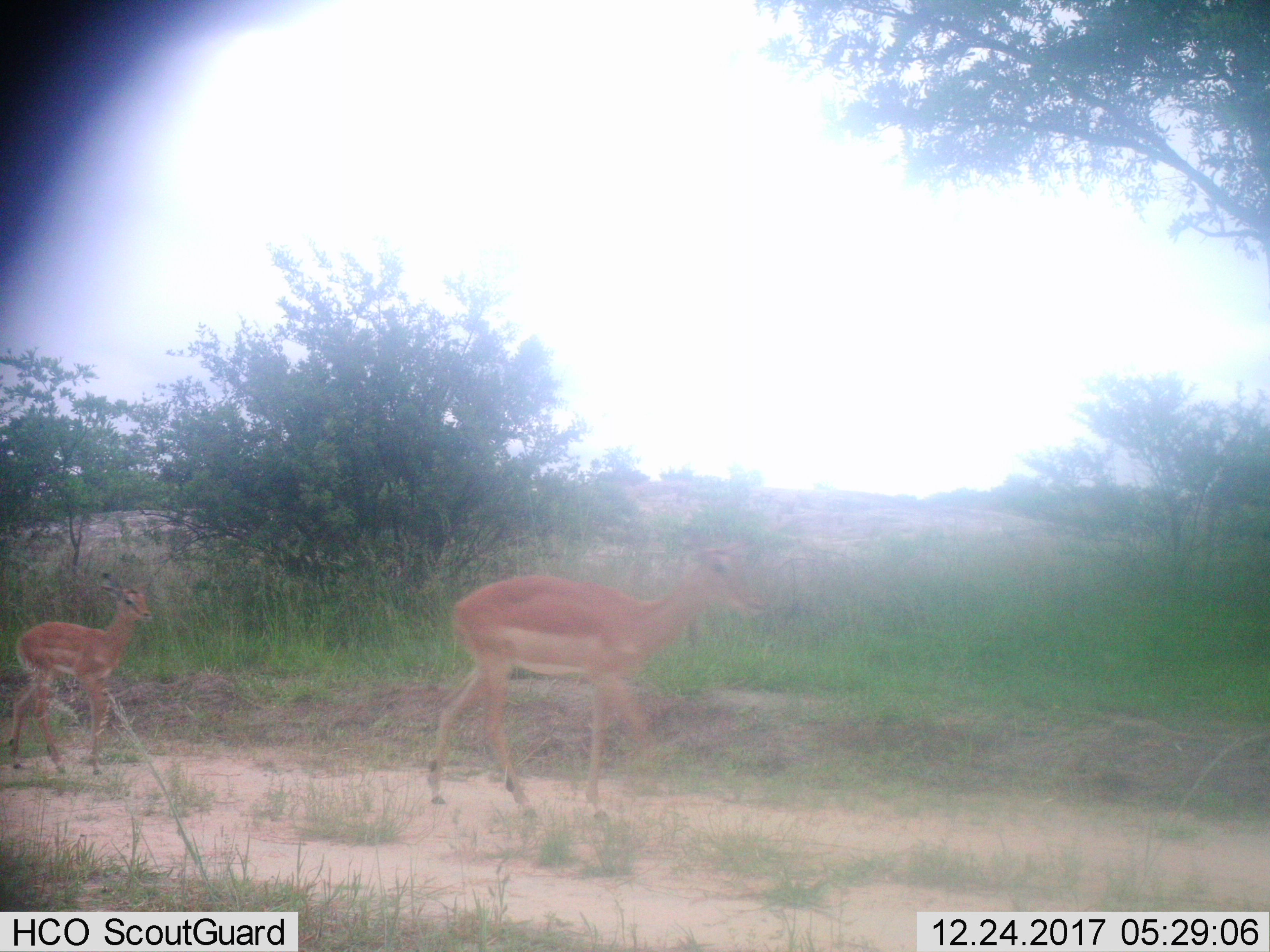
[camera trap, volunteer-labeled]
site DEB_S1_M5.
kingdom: Animalia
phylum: Chordata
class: Mammalia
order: Artiodactyla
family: Bovidae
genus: Aepyceros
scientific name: Aepyceros melampus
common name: impala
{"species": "impala (Aepyceros melampus)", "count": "2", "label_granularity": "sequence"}